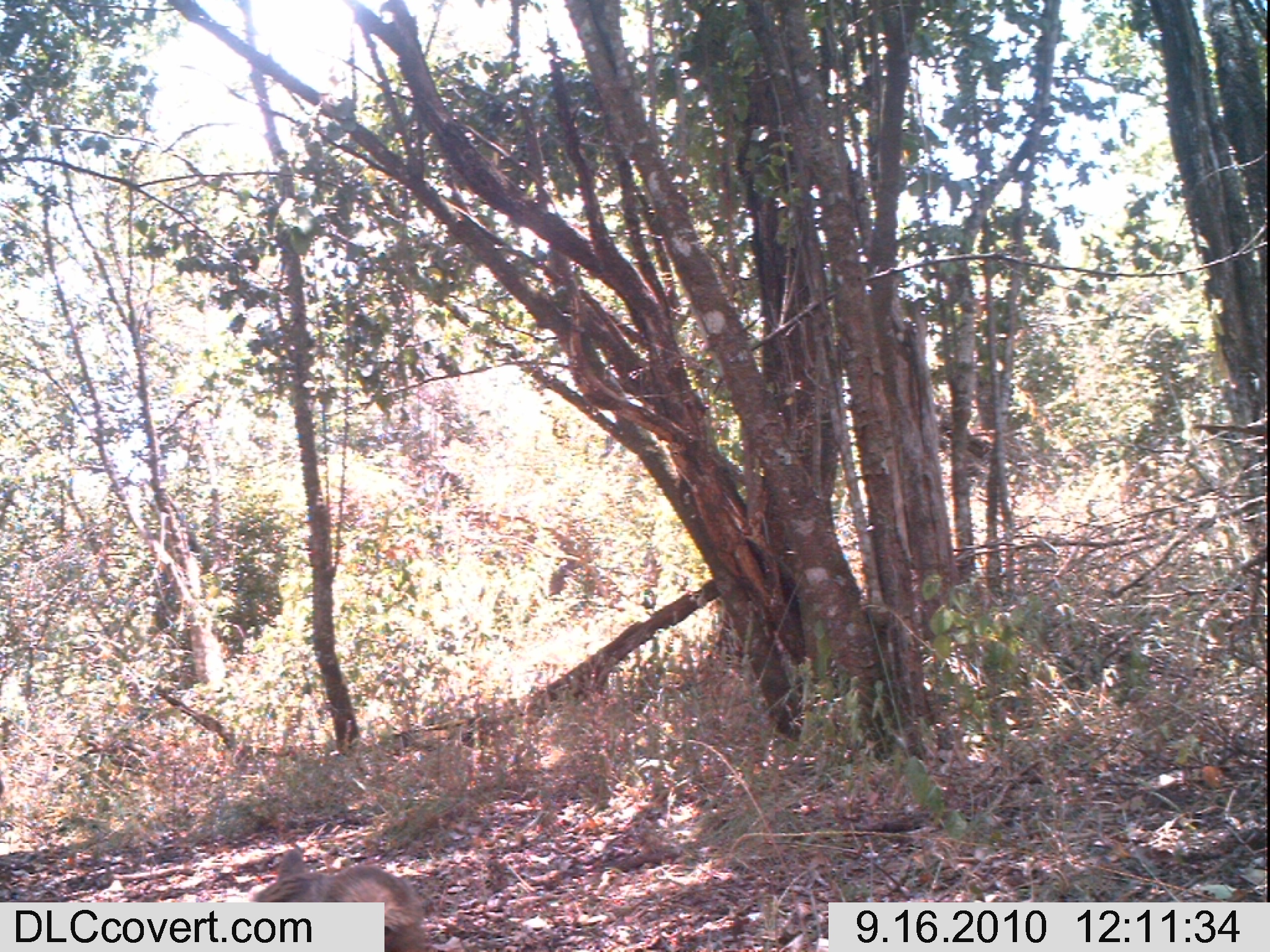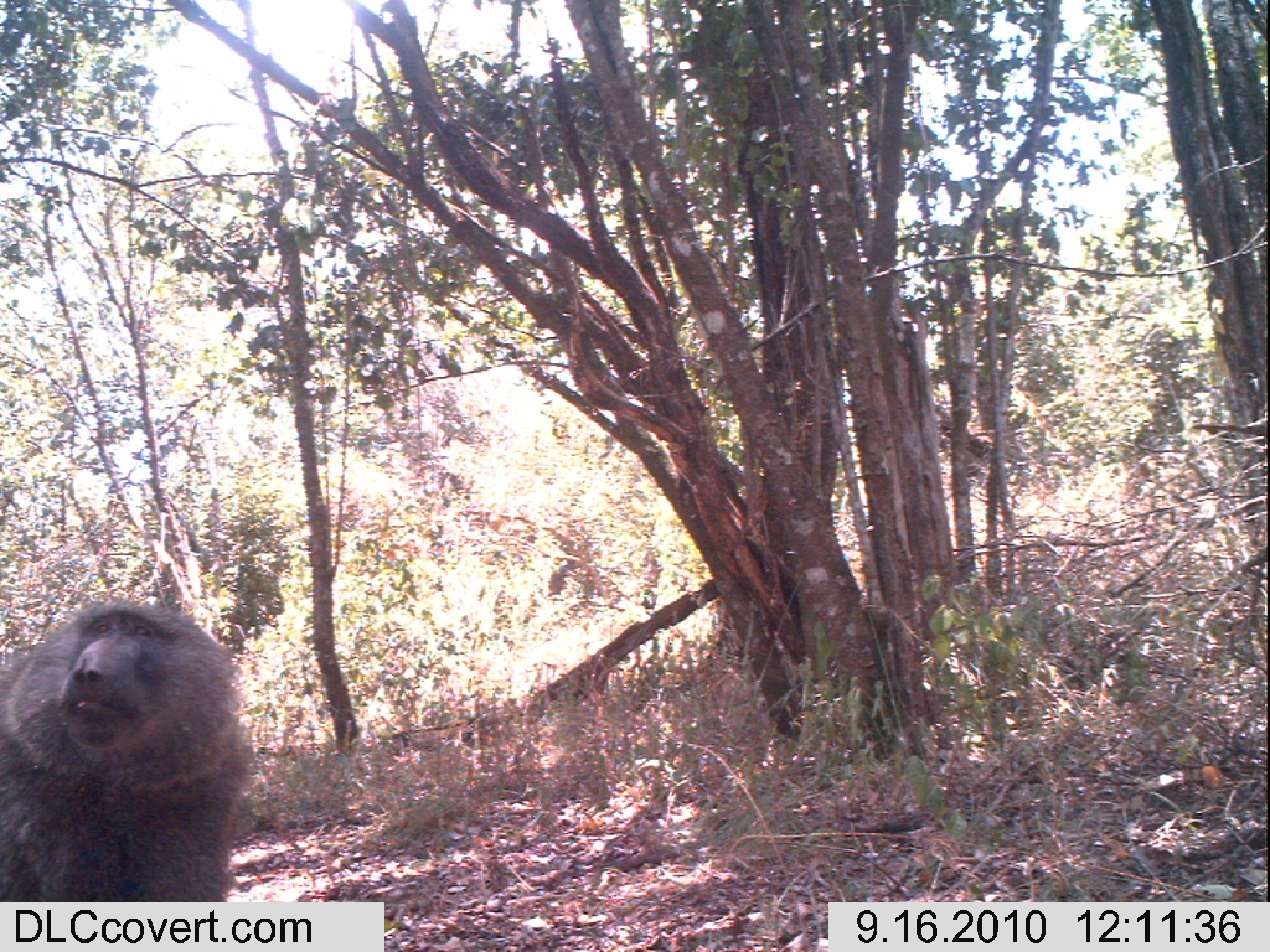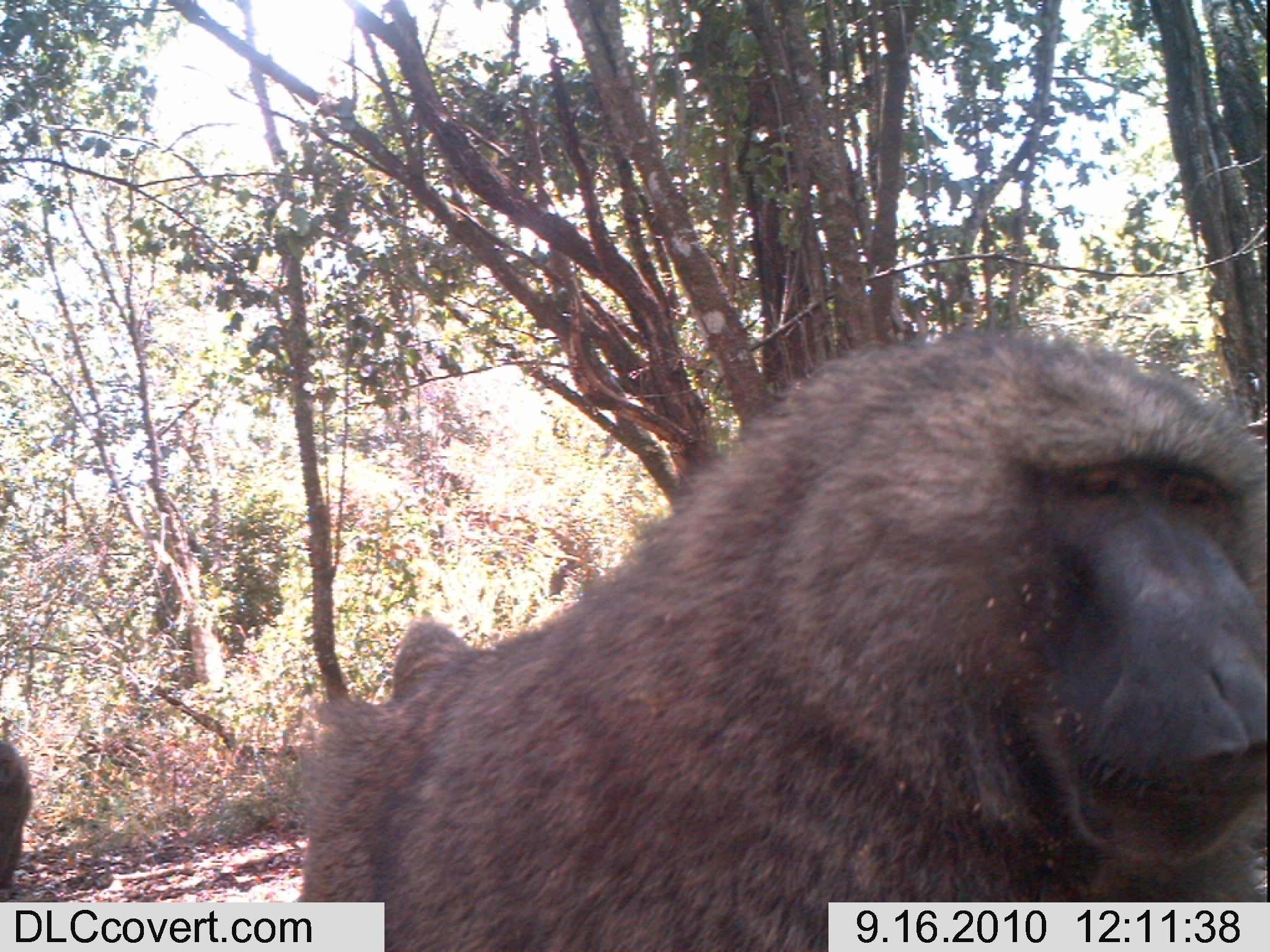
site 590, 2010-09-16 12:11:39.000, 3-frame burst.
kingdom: Animalia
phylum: Chordata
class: Mammalia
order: Primates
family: Cercopithecidae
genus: Papio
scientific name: Papio anubis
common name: olive baboon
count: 1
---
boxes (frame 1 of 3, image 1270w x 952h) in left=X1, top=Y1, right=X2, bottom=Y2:
papio anubis: left=248, top=846, right=428, bottom=950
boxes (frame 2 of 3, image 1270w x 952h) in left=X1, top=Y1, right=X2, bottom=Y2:
papio anubis: left=0, top=598, right=255, bottom=902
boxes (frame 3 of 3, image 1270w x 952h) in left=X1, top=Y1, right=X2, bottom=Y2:
papio anubis: left=295, top=323, right=1263, bottom=950; left=0, top=737, right=32, bottom=898